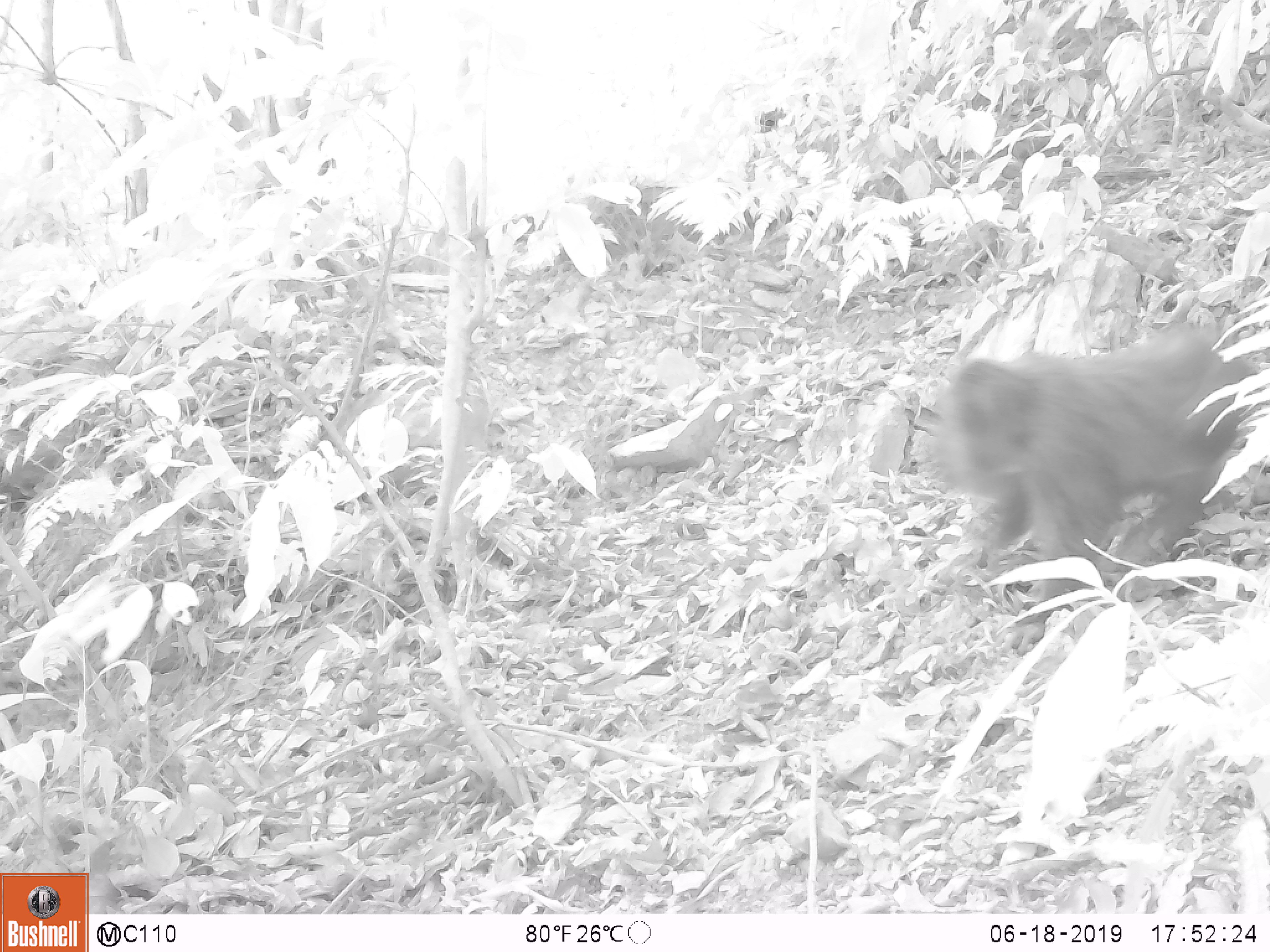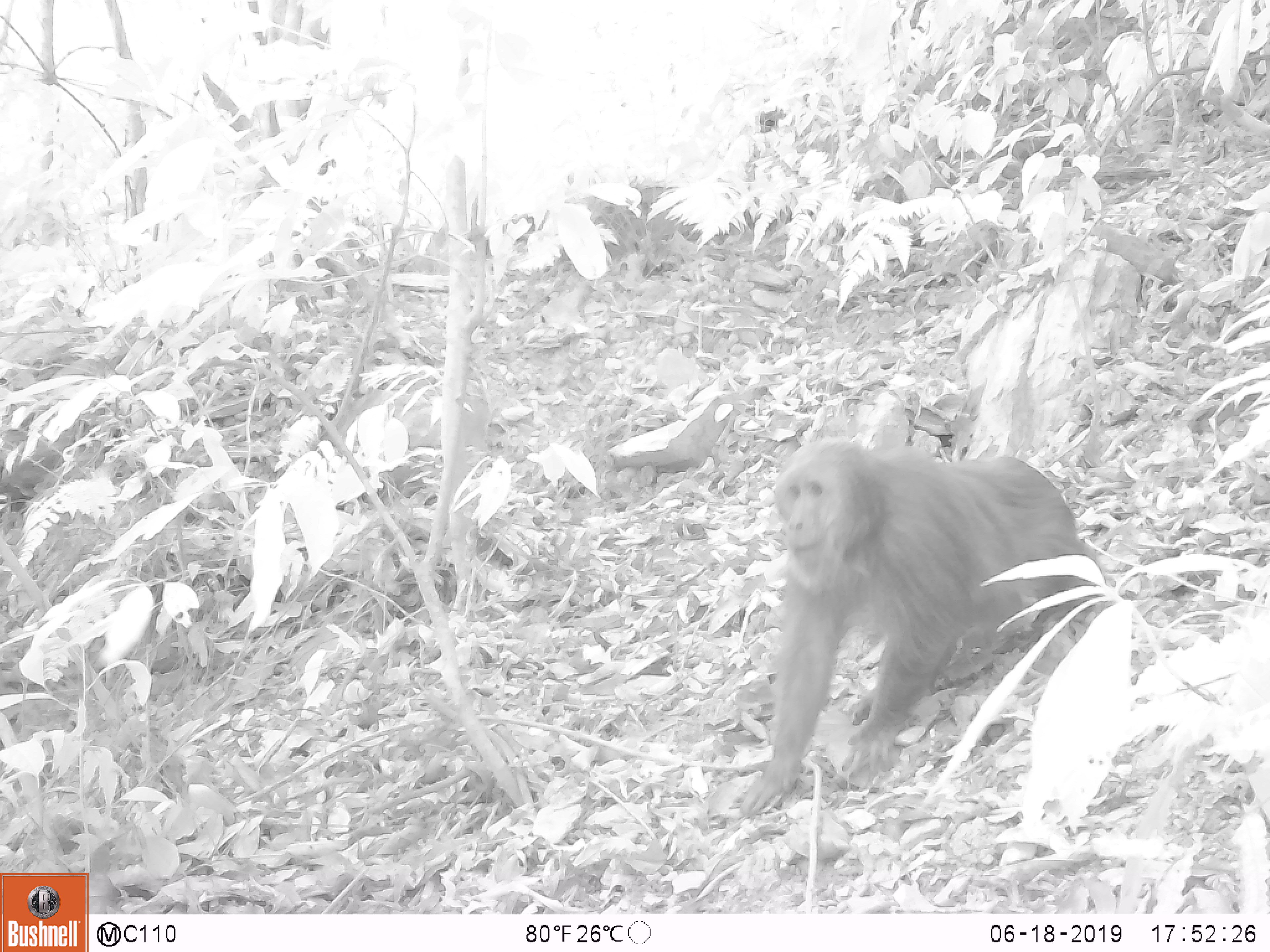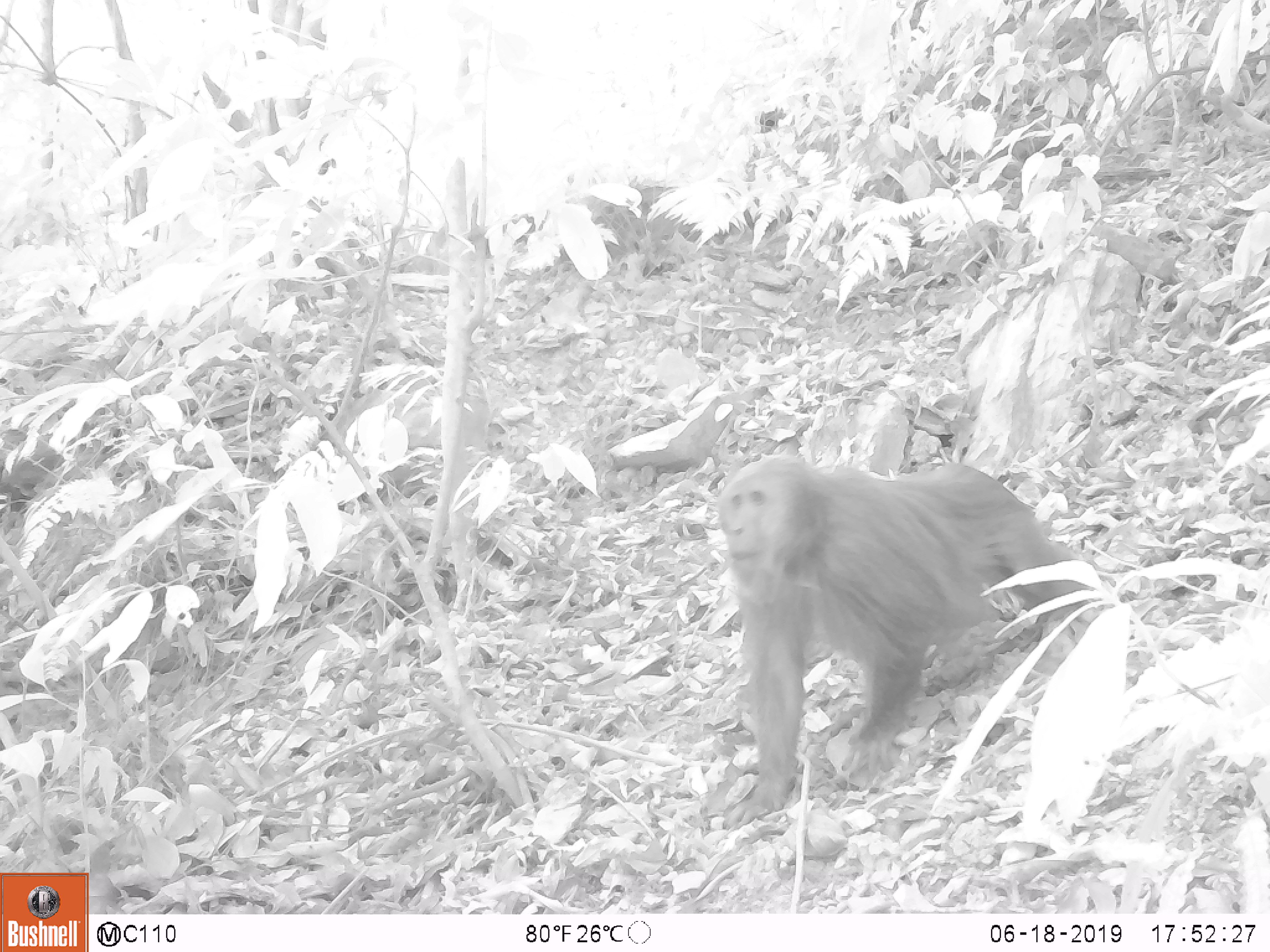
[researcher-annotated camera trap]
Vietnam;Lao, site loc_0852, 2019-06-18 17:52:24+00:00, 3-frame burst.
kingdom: Animalia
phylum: Chordata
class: Mammalia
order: Primates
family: Cercopithecidae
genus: Macaca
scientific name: Macaca arctoides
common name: stump-tailed macaque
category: stump tailed macaque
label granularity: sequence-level